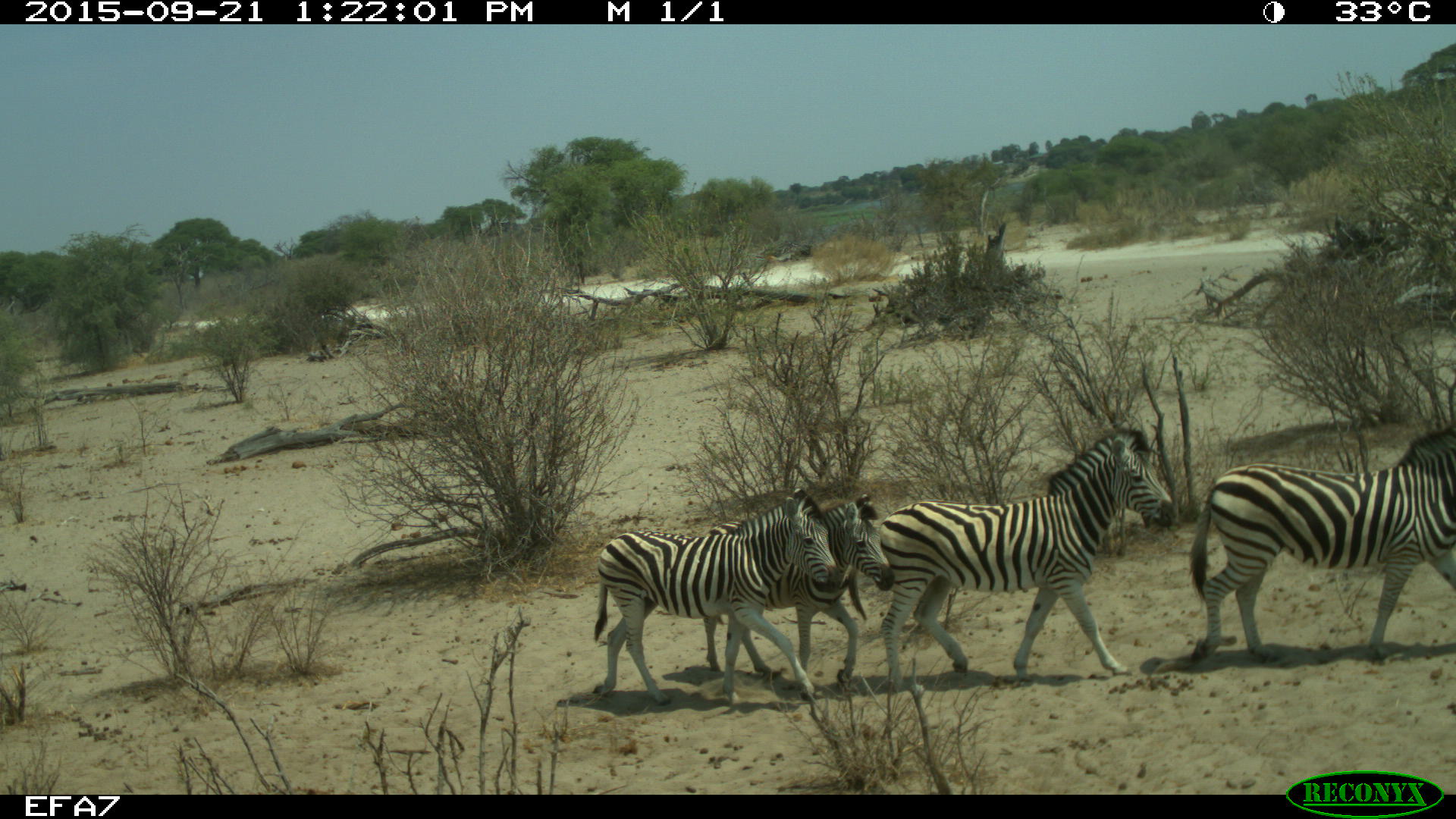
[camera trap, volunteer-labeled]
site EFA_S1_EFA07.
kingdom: Animalia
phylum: Chordata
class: Mammalia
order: Perissodactyla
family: Equidae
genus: Equus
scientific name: Equus quagga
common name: plains zebra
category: zebraplains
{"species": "zebraplains (plains zebra) (Equus quagga)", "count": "4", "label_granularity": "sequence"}